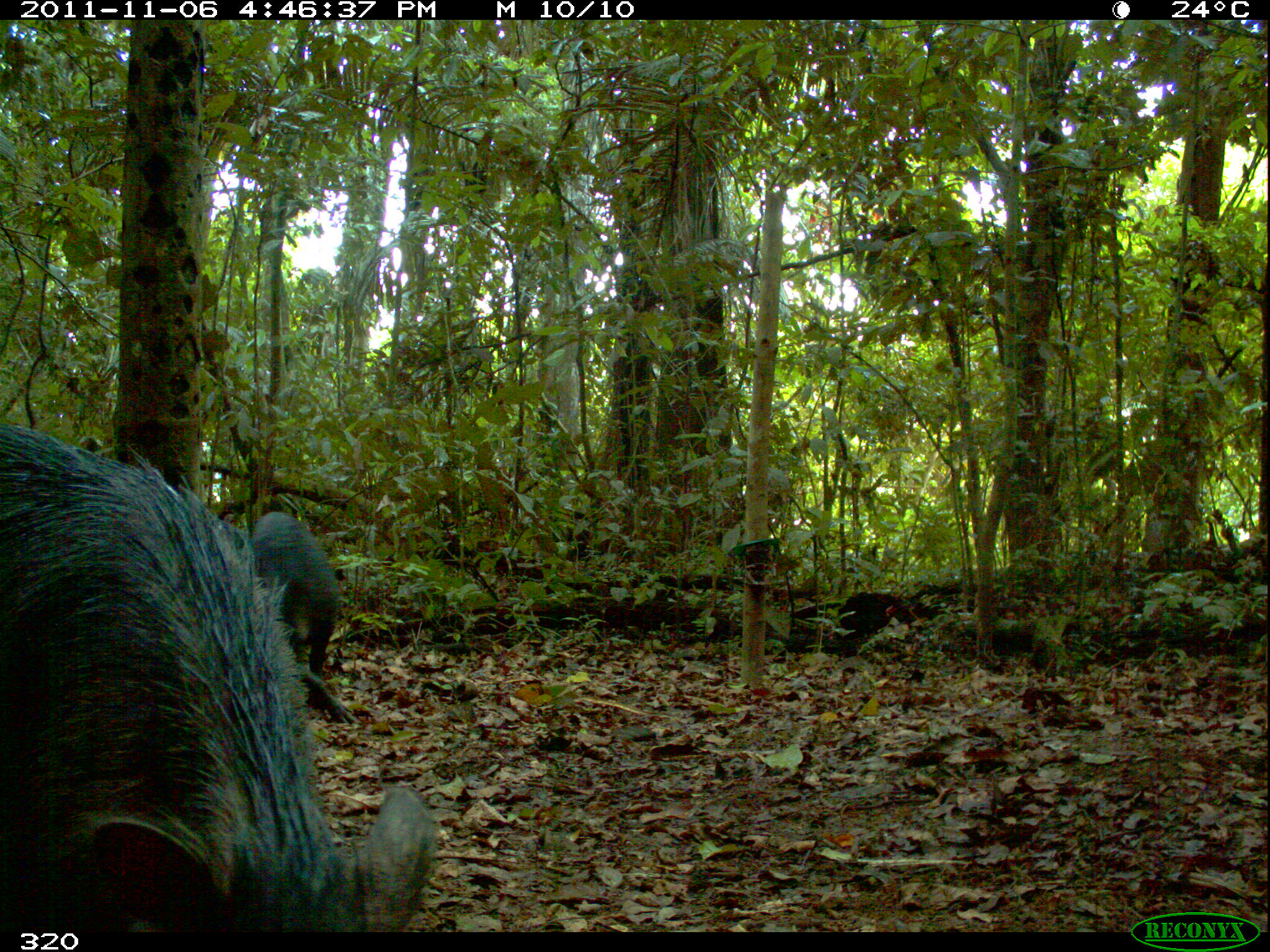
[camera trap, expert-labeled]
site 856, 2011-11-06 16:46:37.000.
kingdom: Animalia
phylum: Chordata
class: Mammalia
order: Artiodactyla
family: Tayassuidae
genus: Tayassu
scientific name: Tayassu pecari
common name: white-lipped peccary